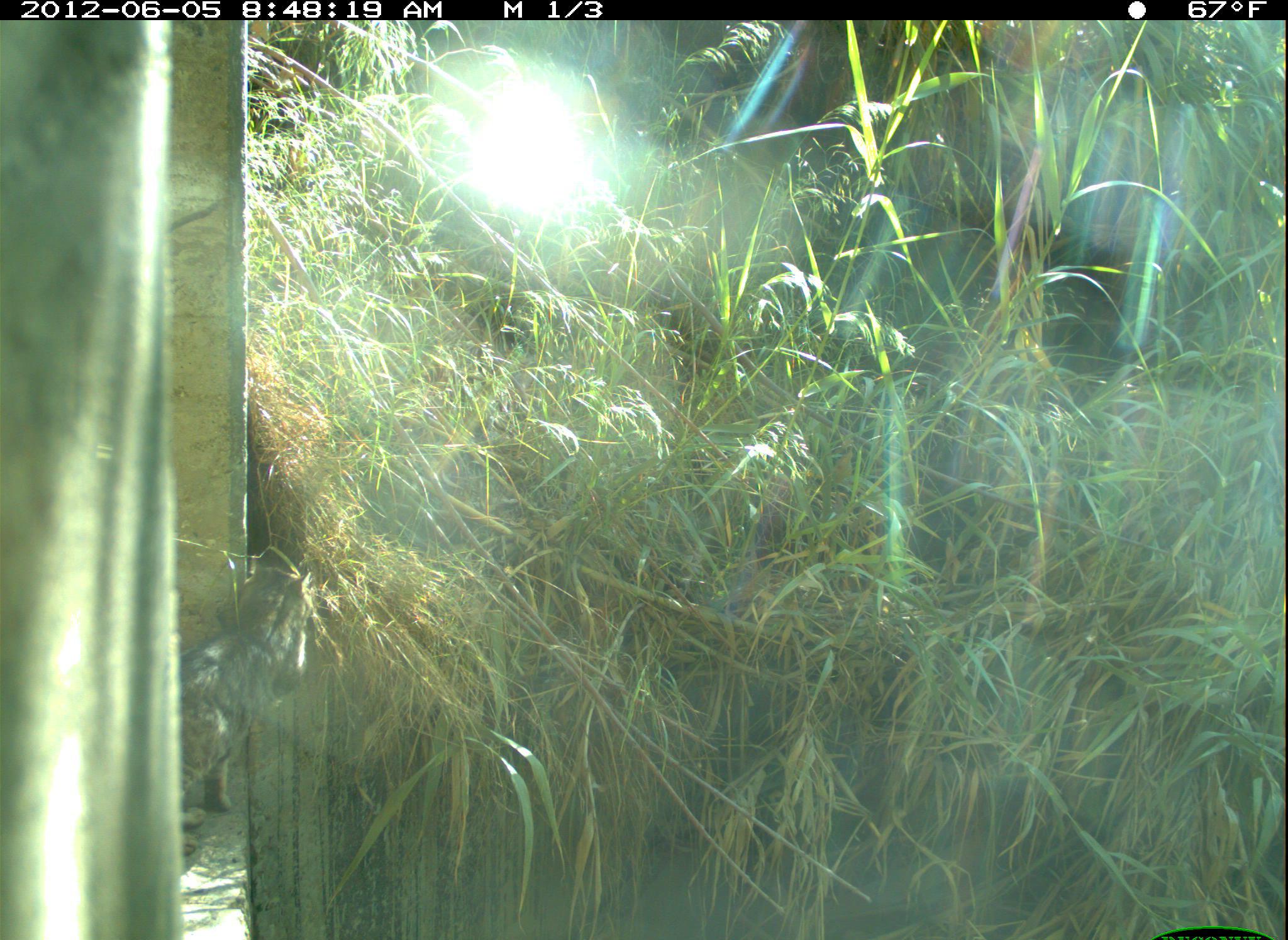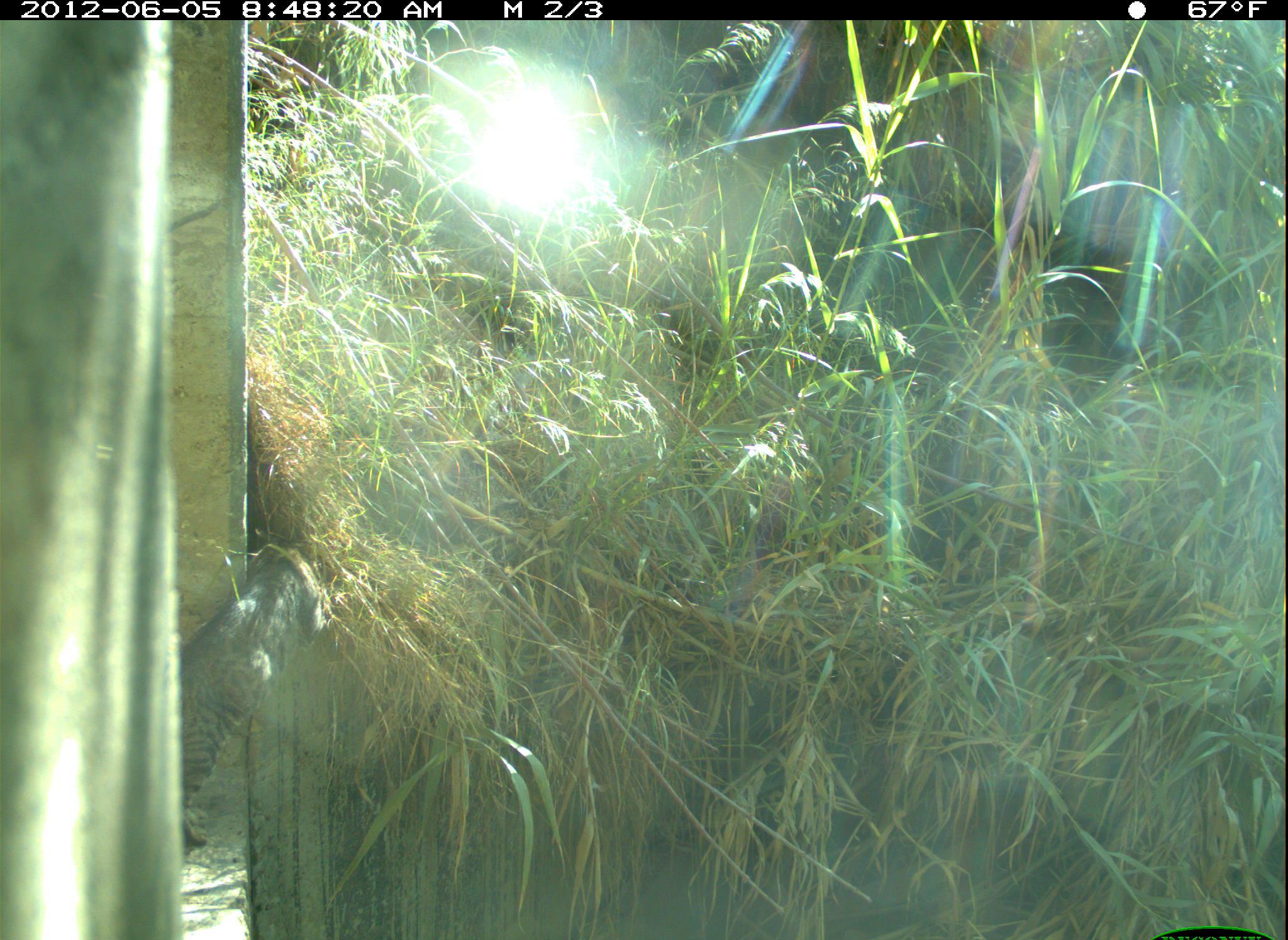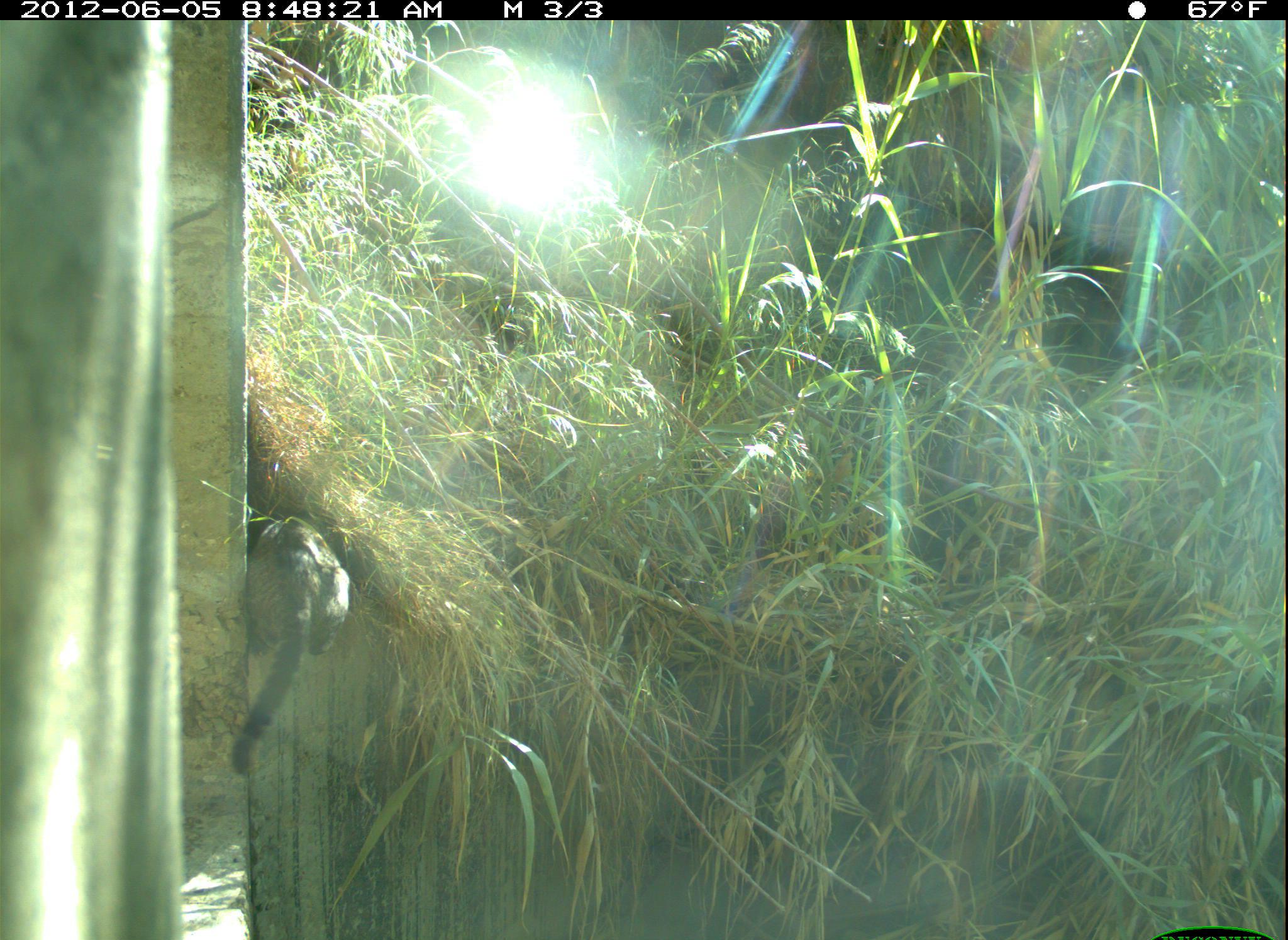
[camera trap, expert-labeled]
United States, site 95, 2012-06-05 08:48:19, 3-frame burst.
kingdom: Animalia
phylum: Chordata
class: Mammalia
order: Carnivora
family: Felidae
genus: Felis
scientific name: Felis catus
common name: cat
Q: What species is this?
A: Cat (Felis catus).